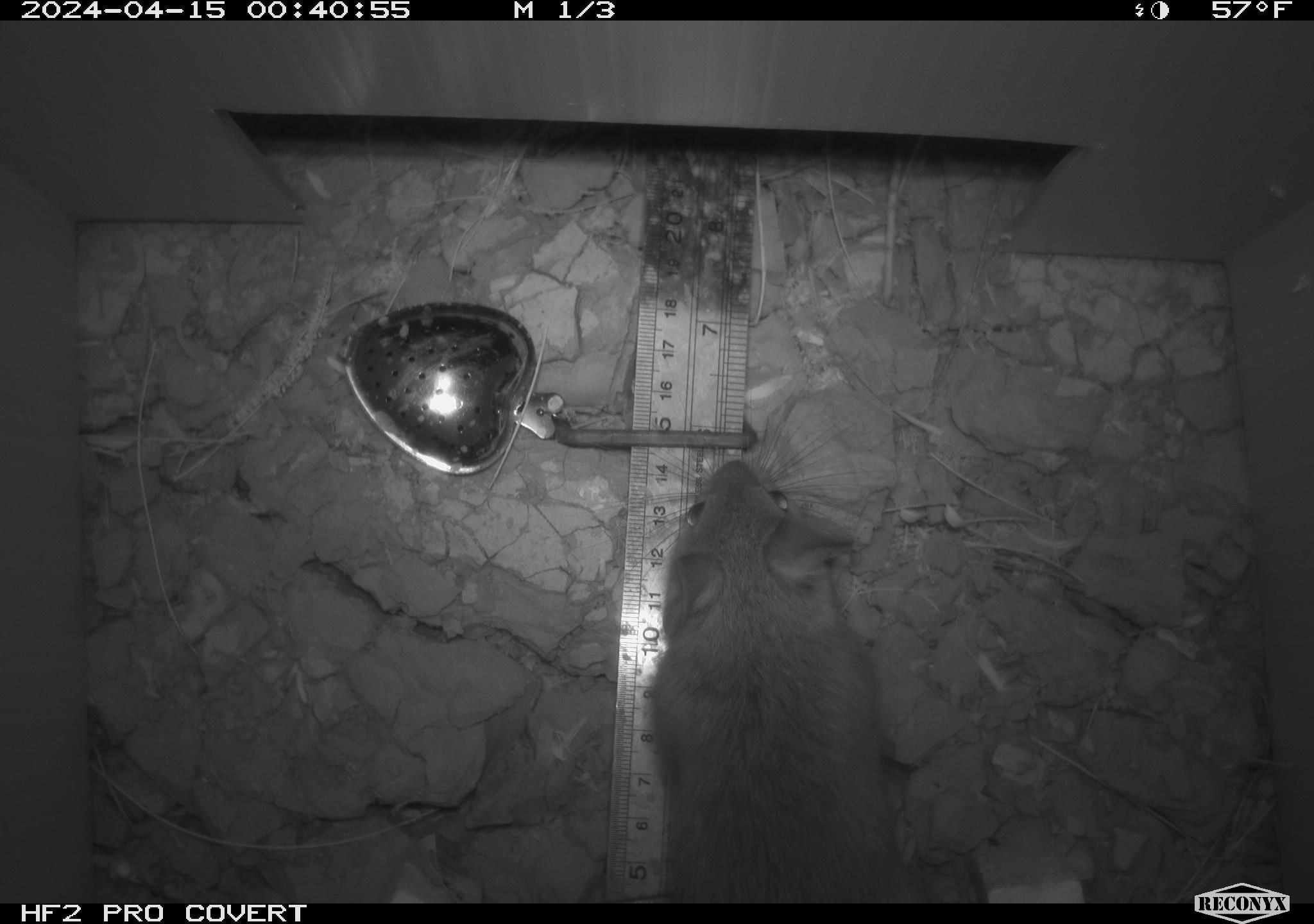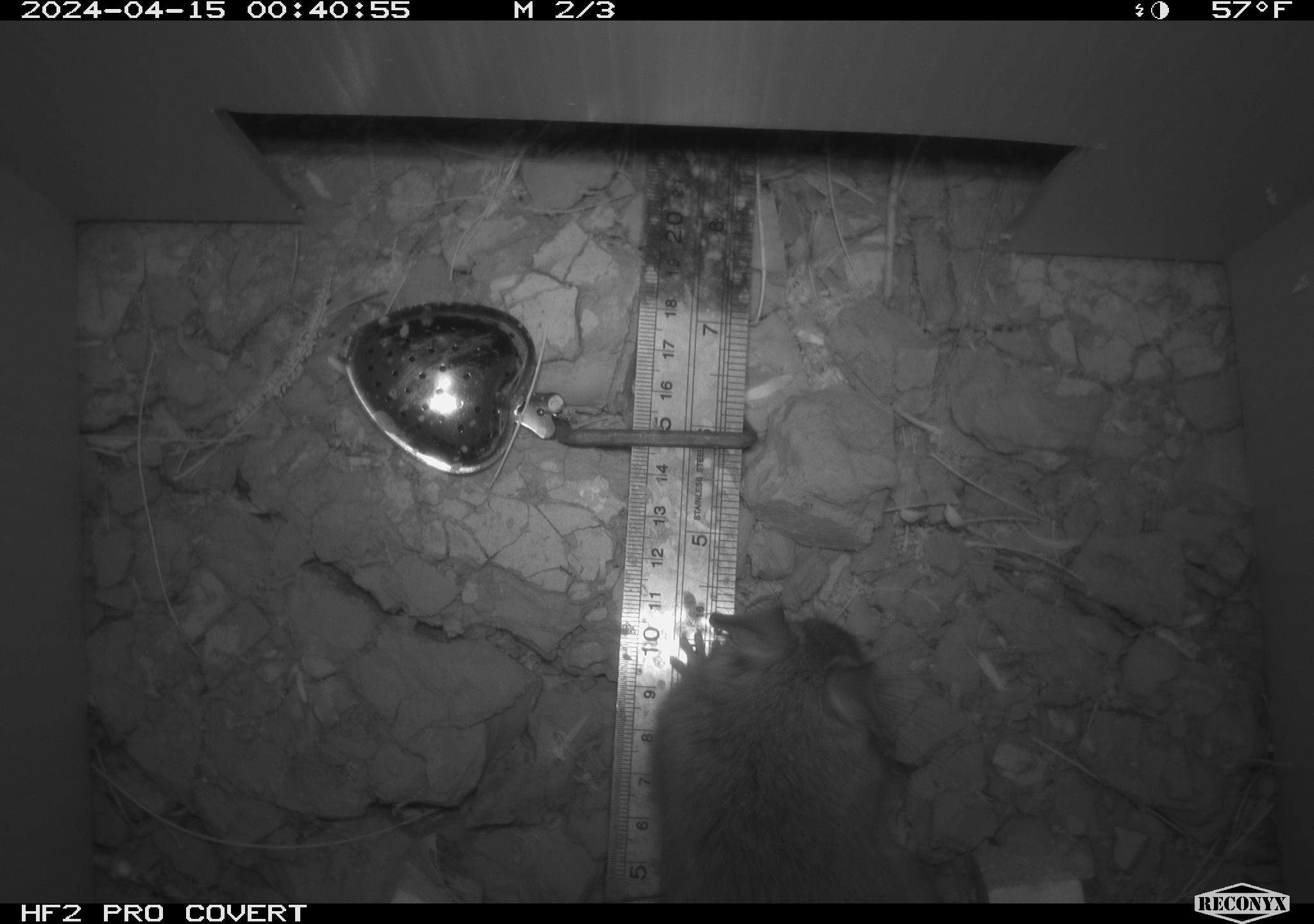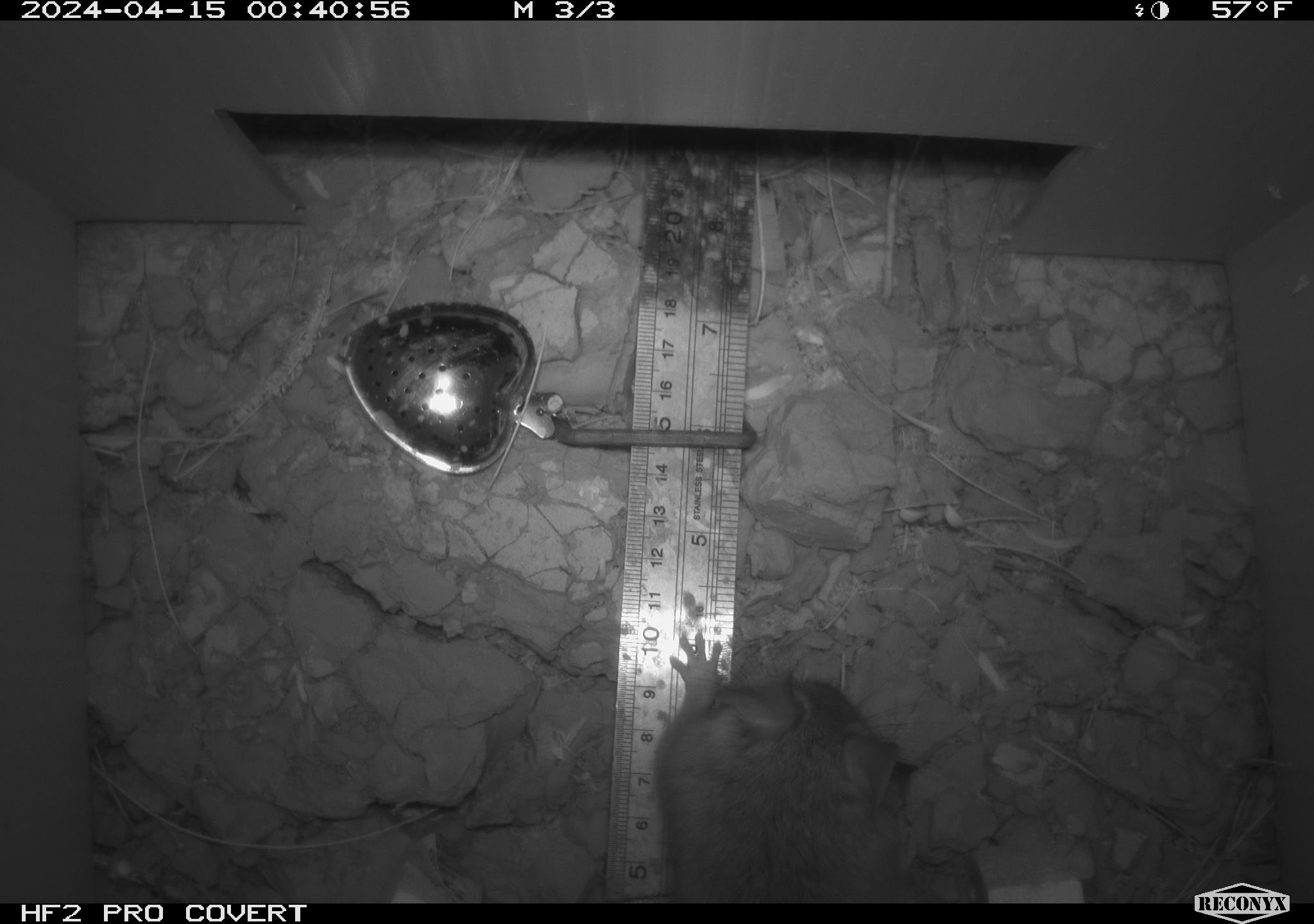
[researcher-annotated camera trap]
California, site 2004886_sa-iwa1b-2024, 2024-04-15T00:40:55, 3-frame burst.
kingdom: Animalia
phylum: Chordata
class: Mammalia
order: Rodentia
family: Cricetidae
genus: Neotoma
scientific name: Neotoma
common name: pack rat or woodrat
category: neotoma species